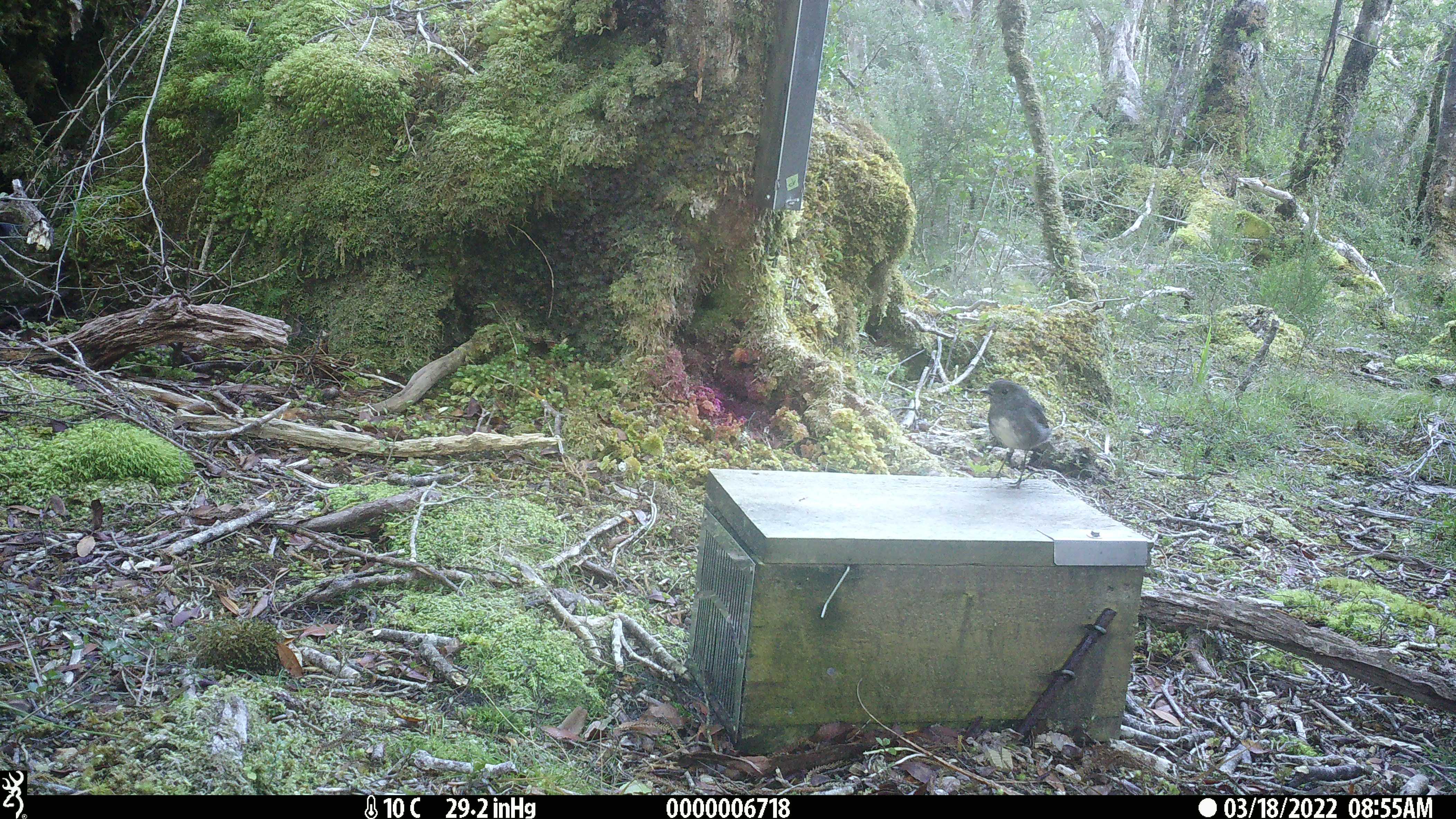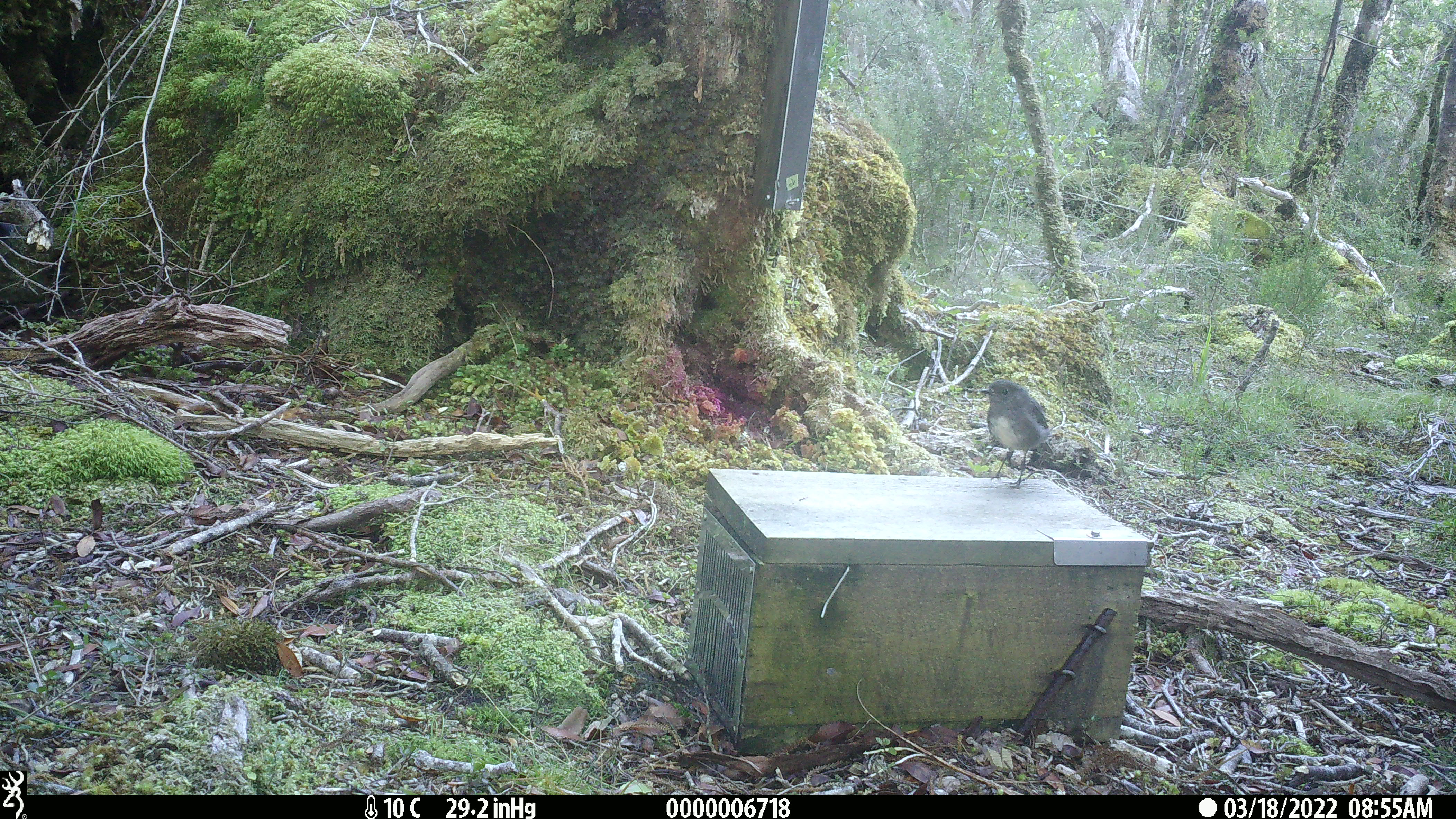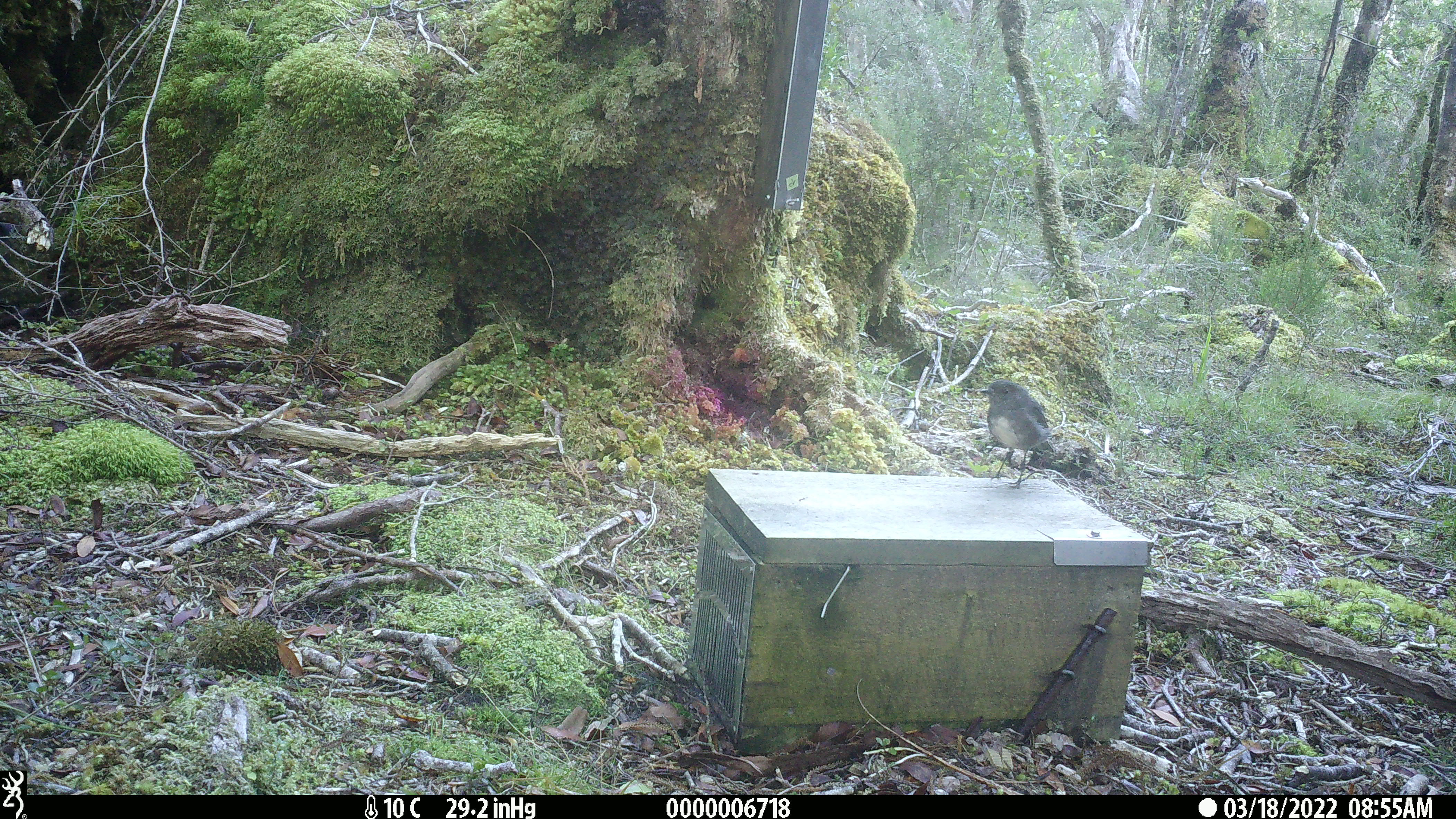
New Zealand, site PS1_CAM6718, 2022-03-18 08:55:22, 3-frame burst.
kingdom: Animalia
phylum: Chordata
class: Aves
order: Passeriformes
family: Petroicidae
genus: Petroica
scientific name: Petroica australis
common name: new zealand robin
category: robin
Robin (new zealand robin) (Petroica australis).